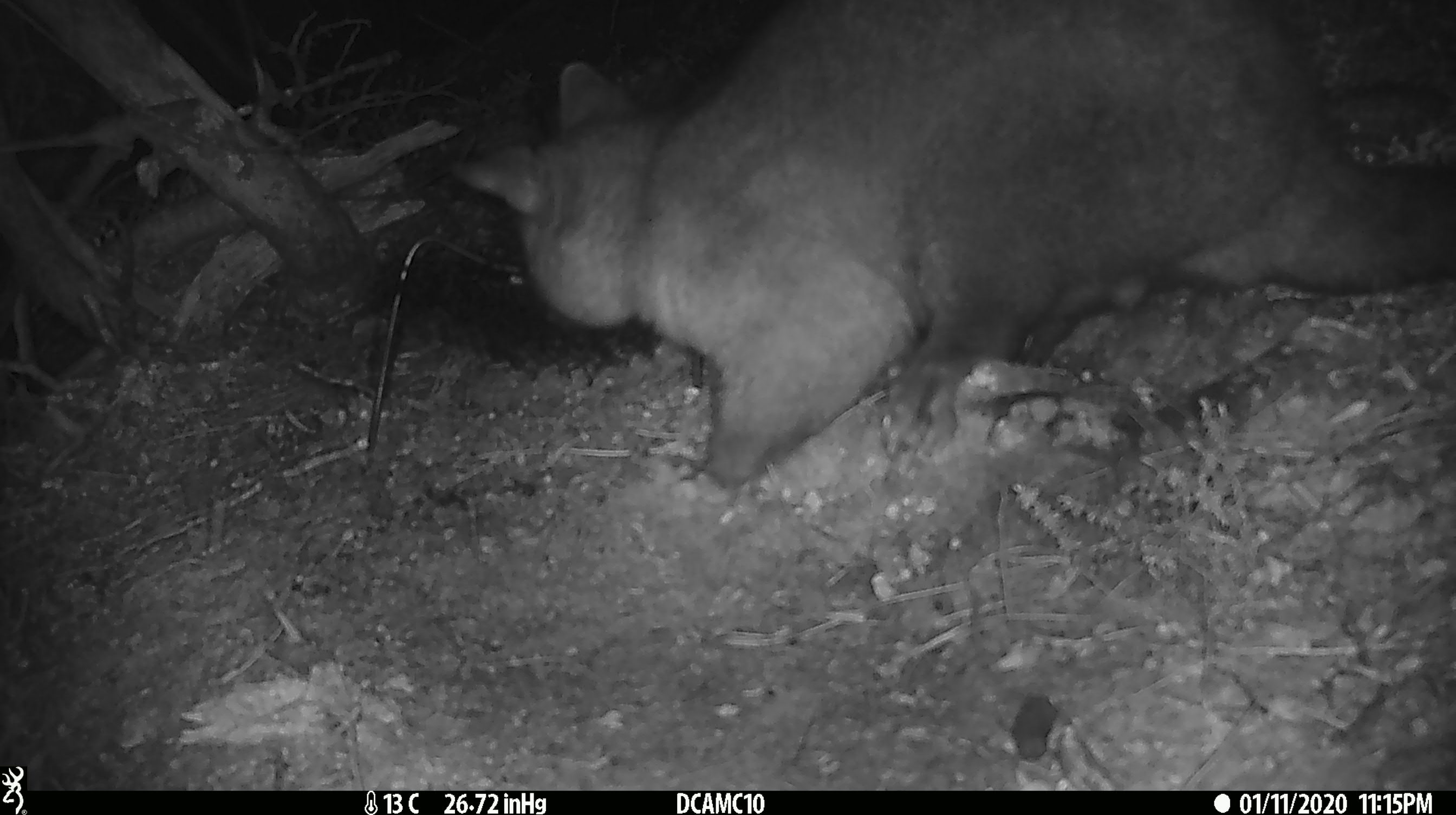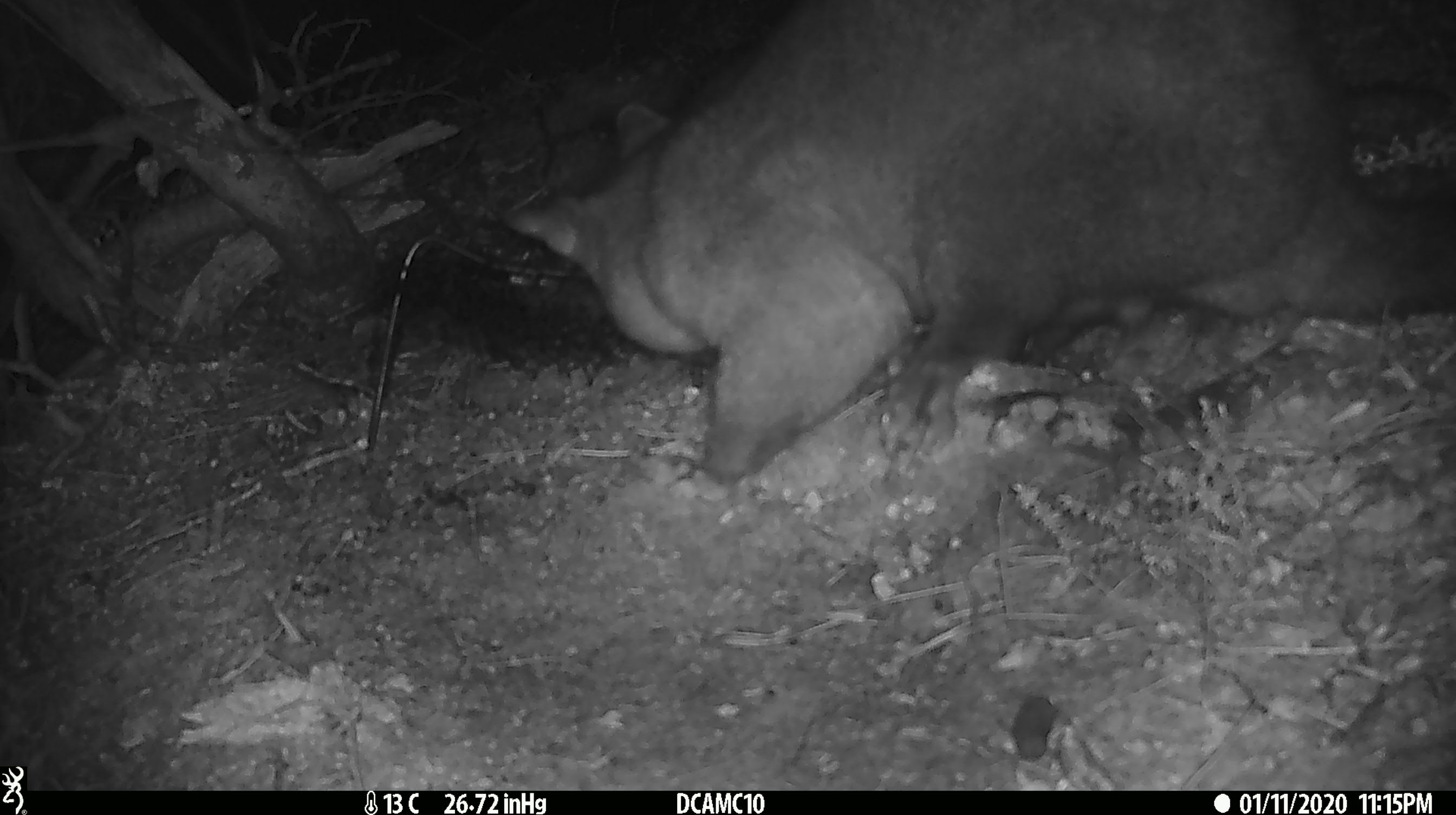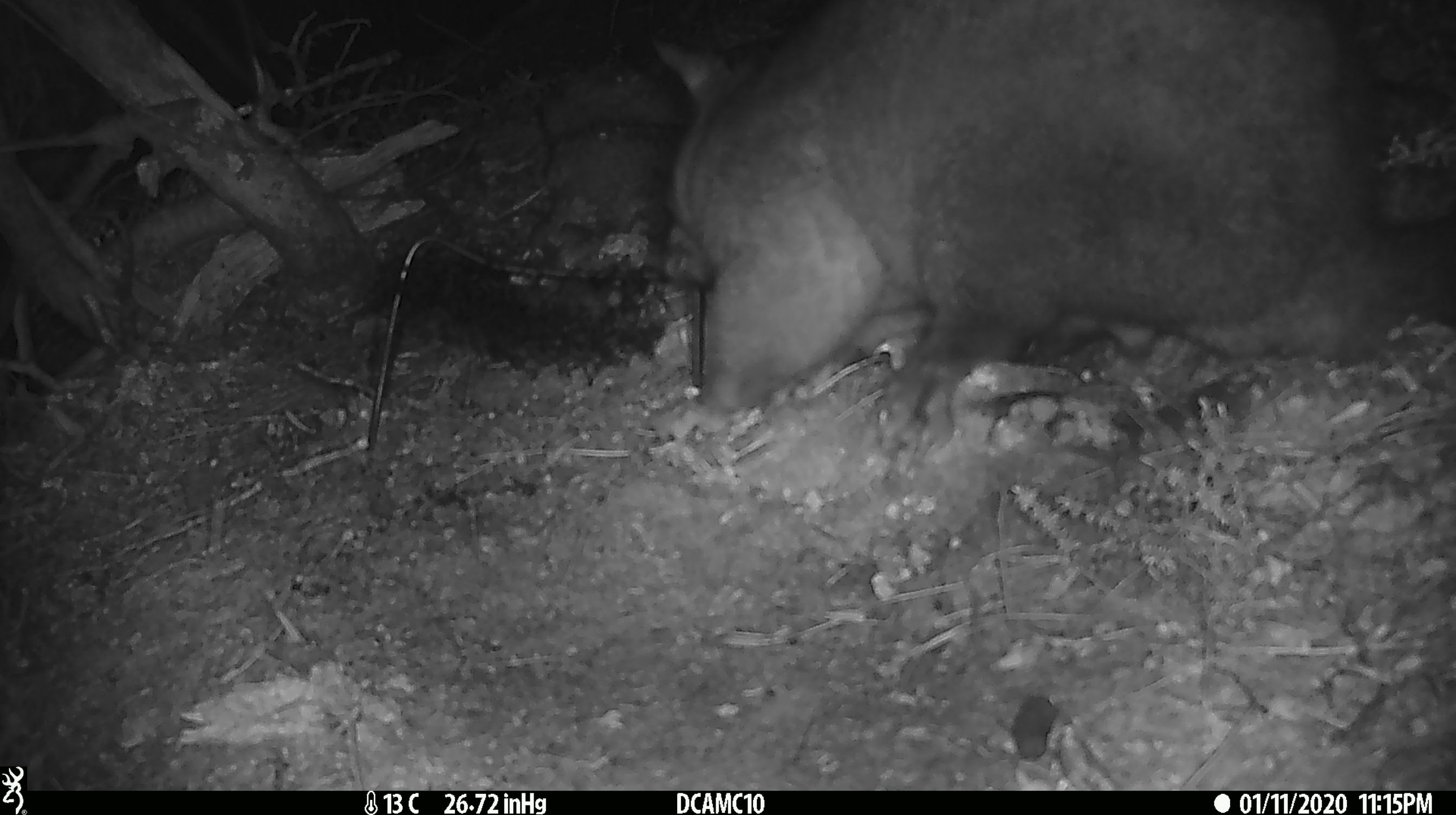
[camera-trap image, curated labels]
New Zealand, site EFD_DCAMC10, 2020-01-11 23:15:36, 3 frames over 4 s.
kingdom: Animalia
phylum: Chordata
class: Mammalia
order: Diprotodontia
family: Phalangeridae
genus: Trichosurus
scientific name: Trichosurus vulpecula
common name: common brushtail possum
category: possum